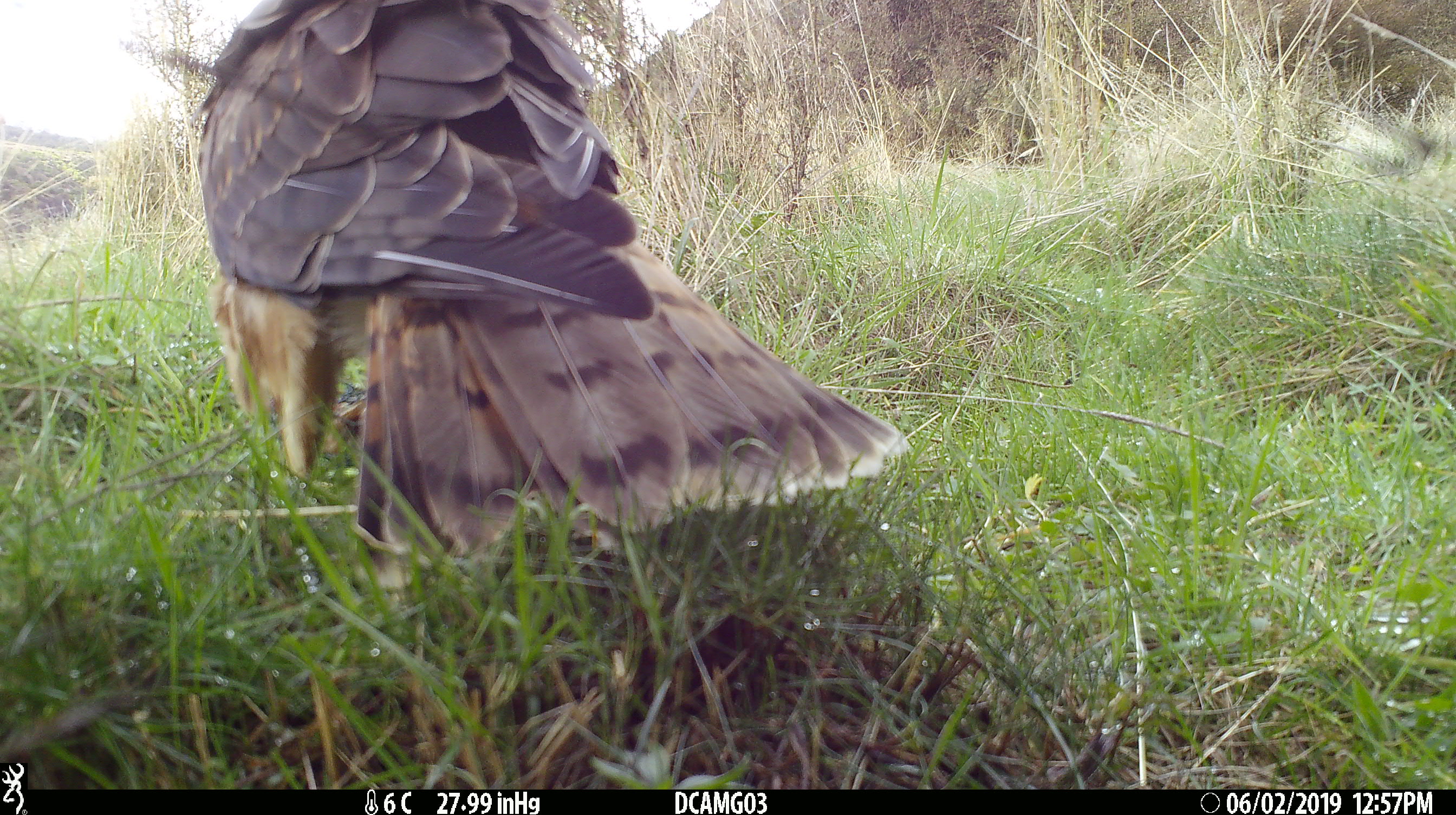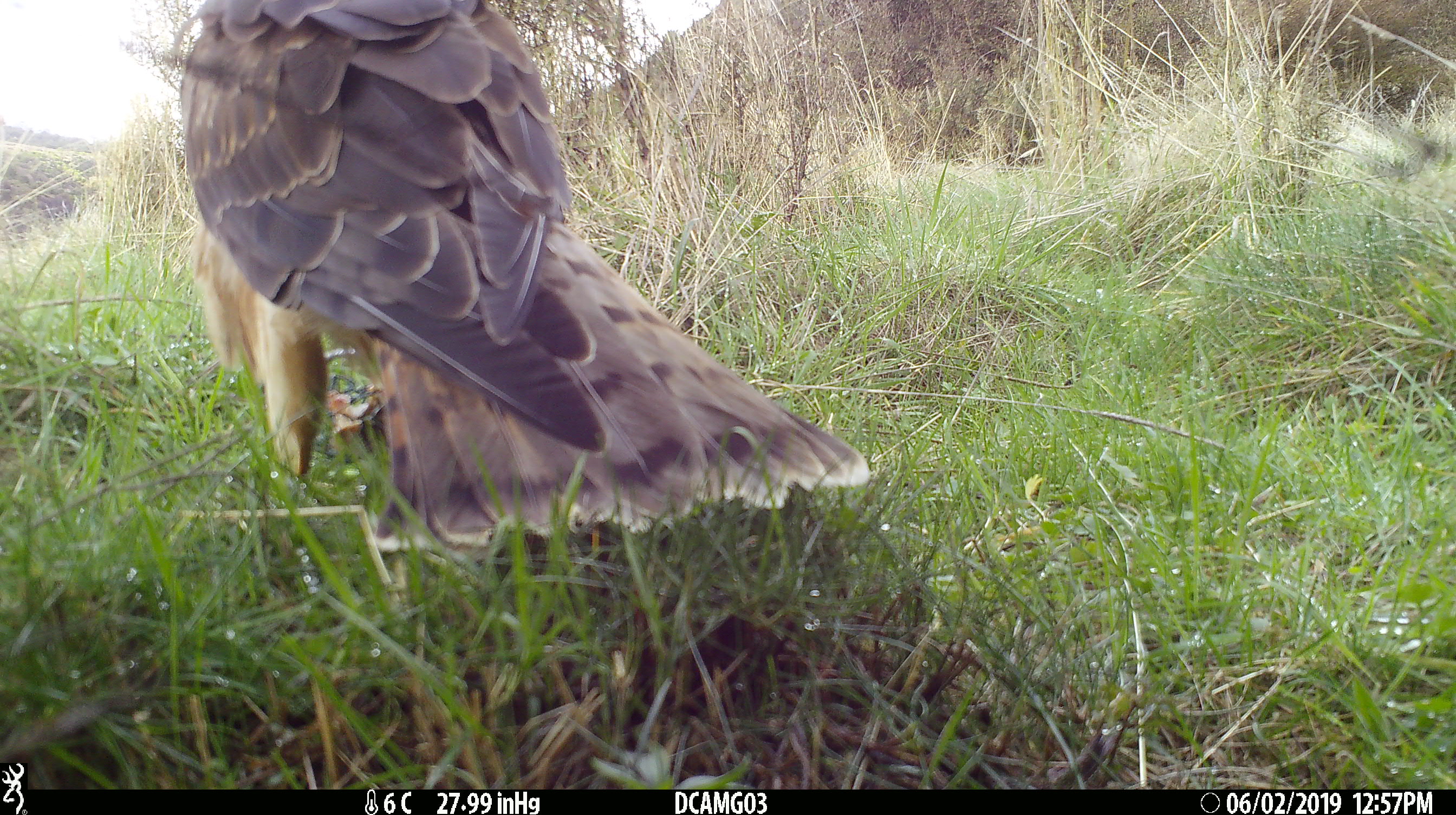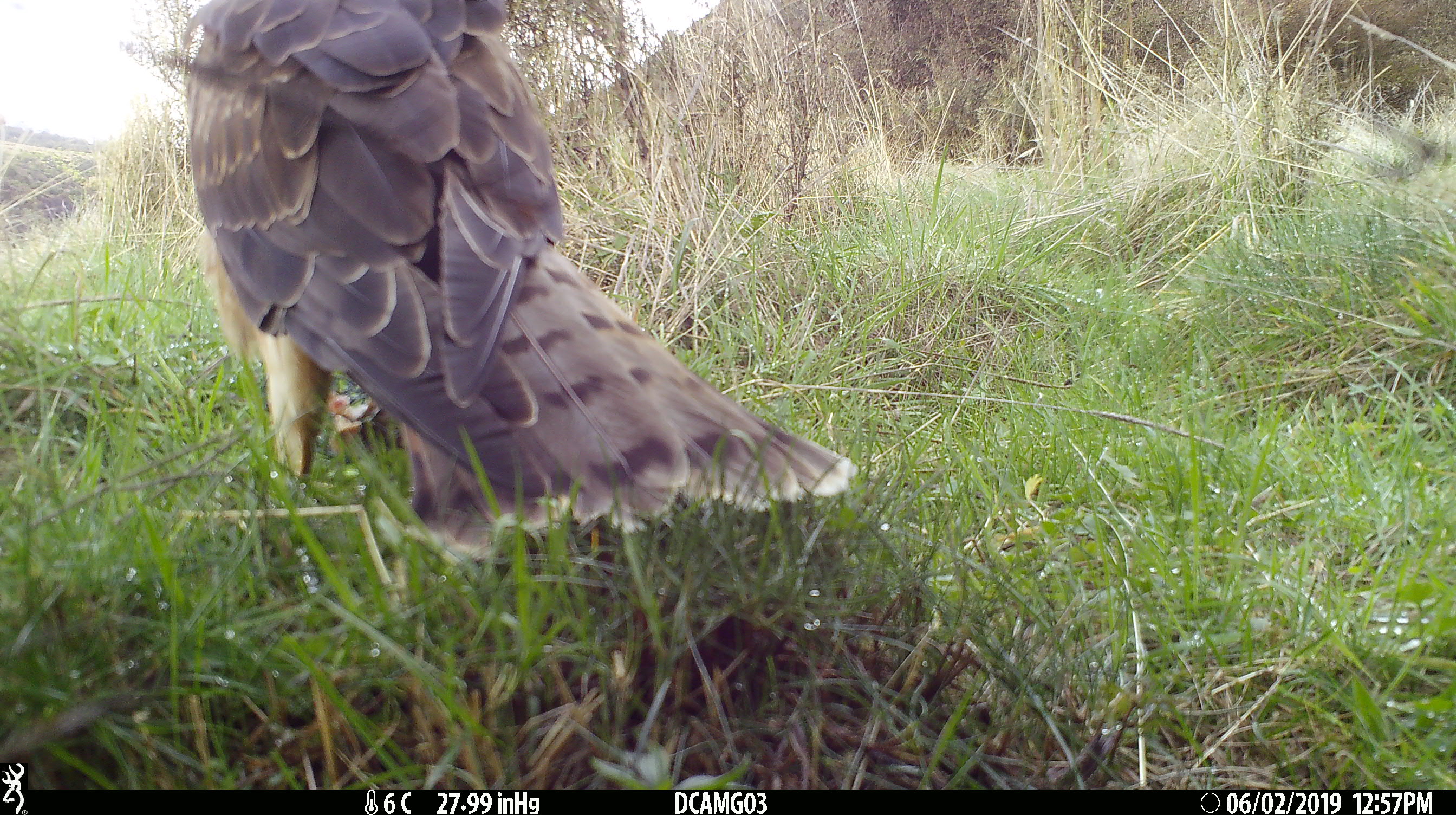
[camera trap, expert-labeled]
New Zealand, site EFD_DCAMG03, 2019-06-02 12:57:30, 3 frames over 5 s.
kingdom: Animalia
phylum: Chordata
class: Aves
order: Accipitriformes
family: Accipitridae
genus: Circus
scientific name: Circus approximans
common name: swamp harrier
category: harrier